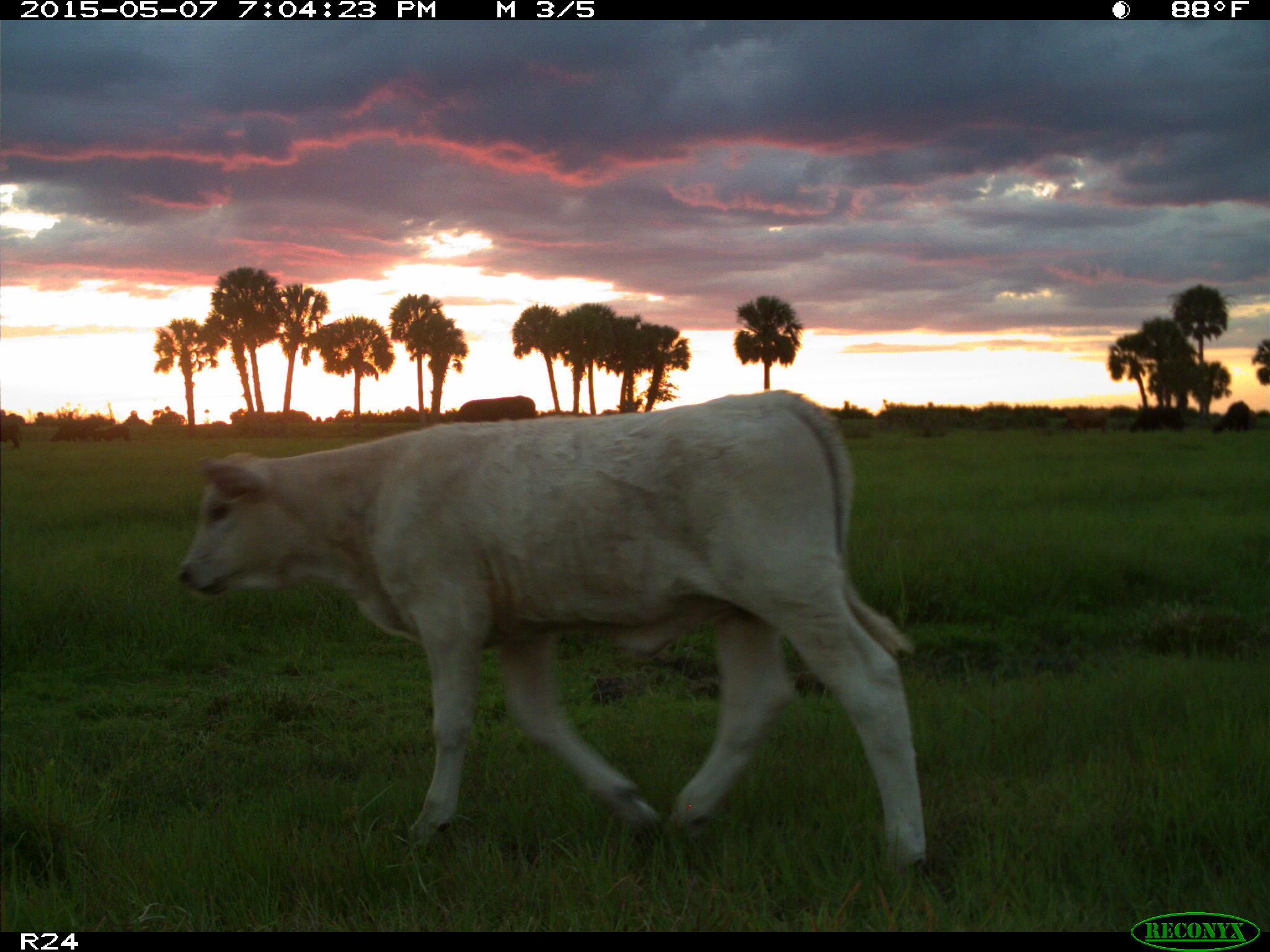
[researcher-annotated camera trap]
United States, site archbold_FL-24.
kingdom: Animalia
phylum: Chordata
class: Mammalia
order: Artiodactyla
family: Bovidae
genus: Bos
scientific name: Bos taurus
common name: domestic cow